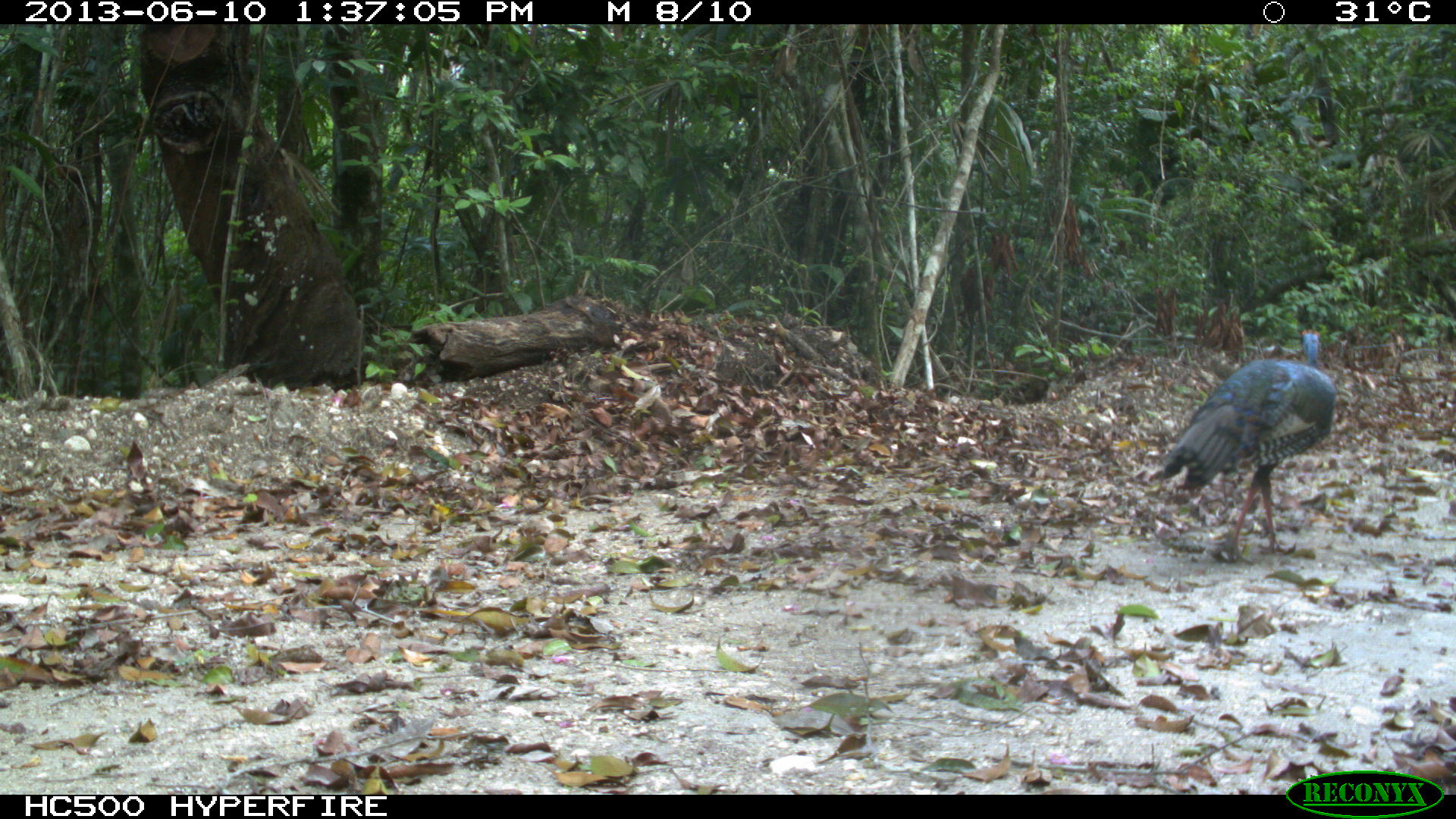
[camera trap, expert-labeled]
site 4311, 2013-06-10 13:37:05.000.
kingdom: Animalia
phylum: Chordata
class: Aves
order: Galliformes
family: Phasianidae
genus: Meleagris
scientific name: Meleagris ocellata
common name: ocellated turkey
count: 1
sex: male